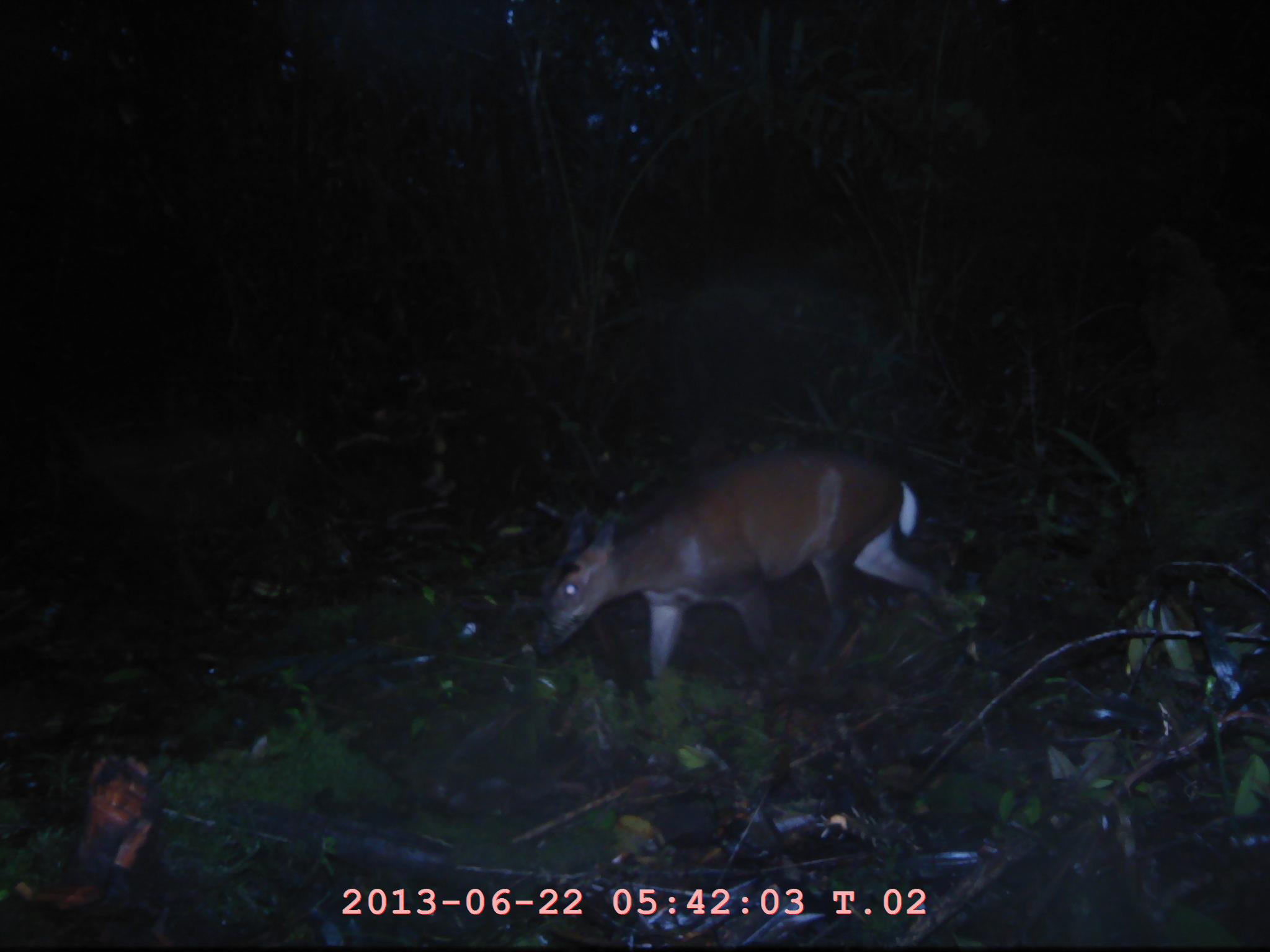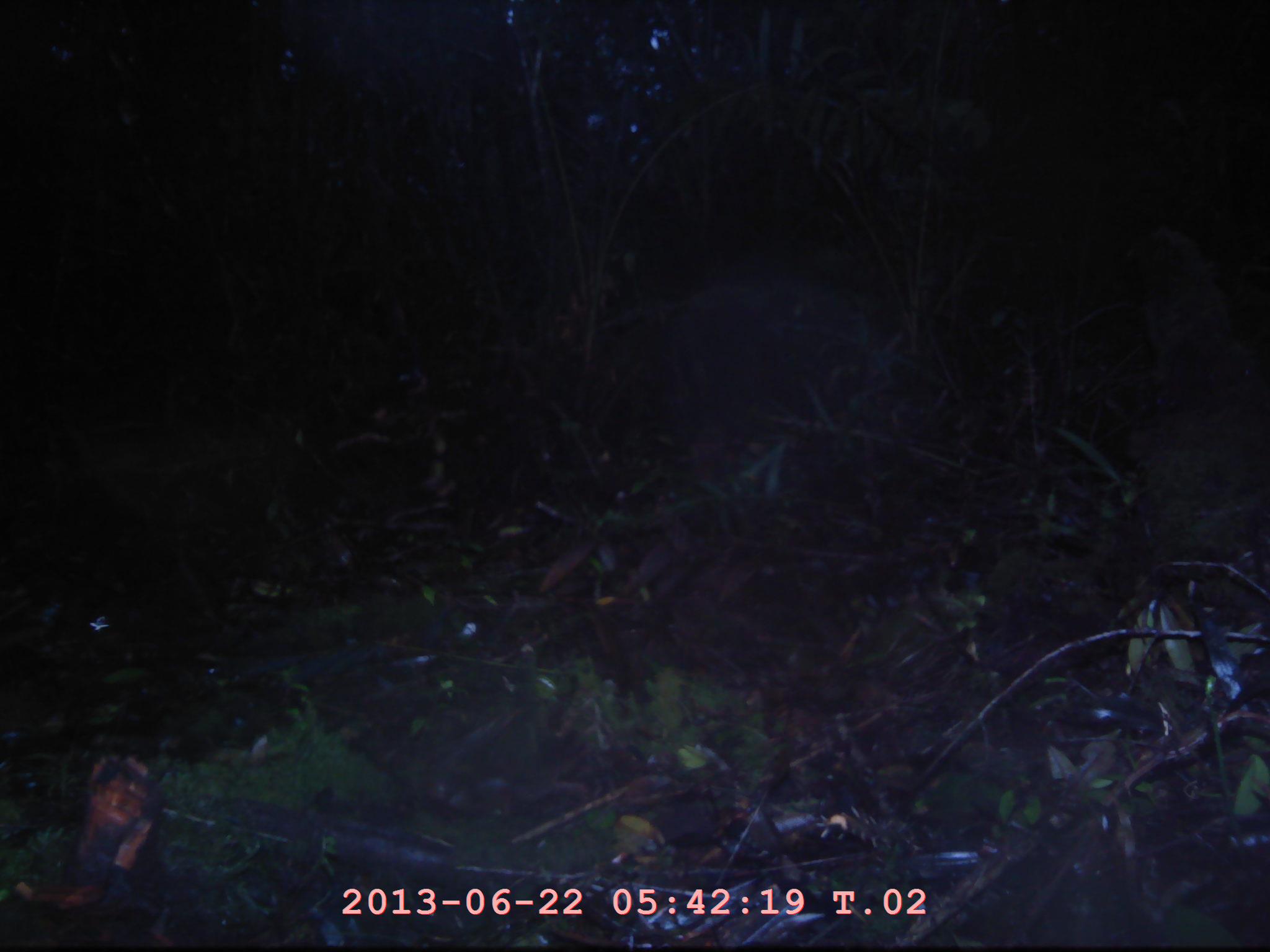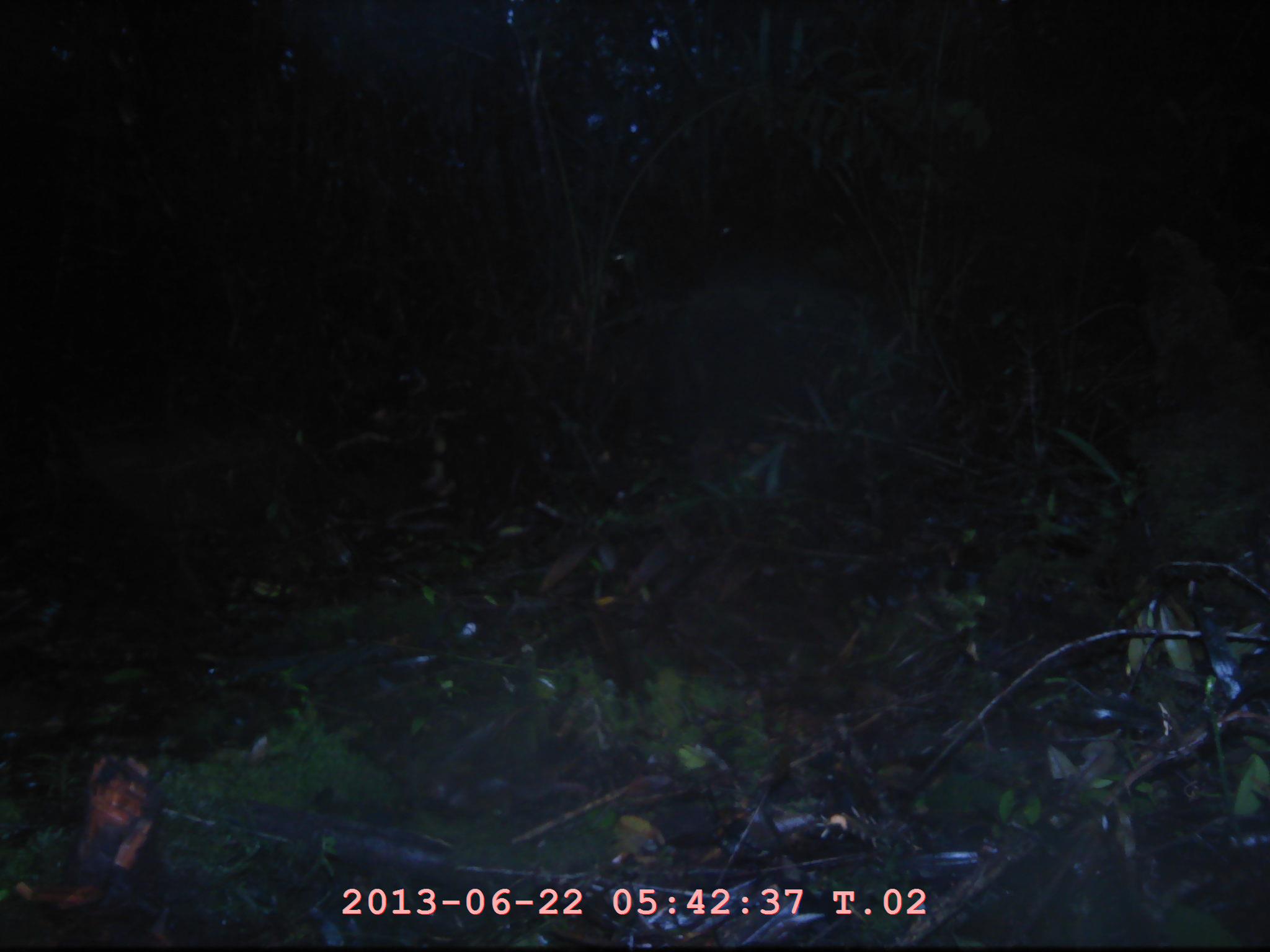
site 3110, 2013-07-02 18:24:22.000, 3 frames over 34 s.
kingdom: Animalia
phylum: Chordata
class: Mammalia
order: Artiodactyla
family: Cervidae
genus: Muntiacus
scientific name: Muntiacus muntjak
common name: southern red muntjac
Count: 1.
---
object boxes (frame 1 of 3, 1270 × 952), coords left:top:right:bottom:
muntiacus muntjak: 530:449:952:680